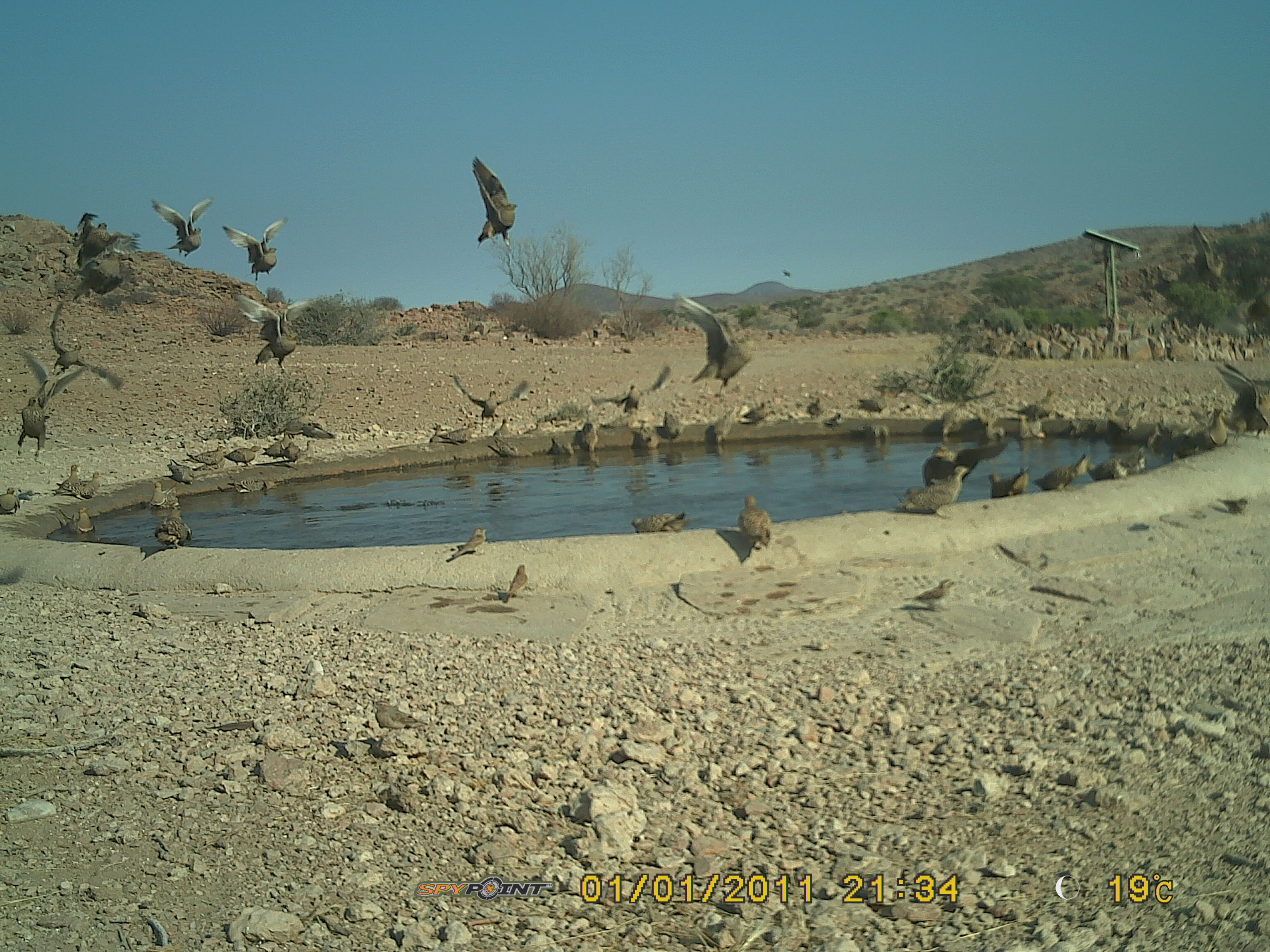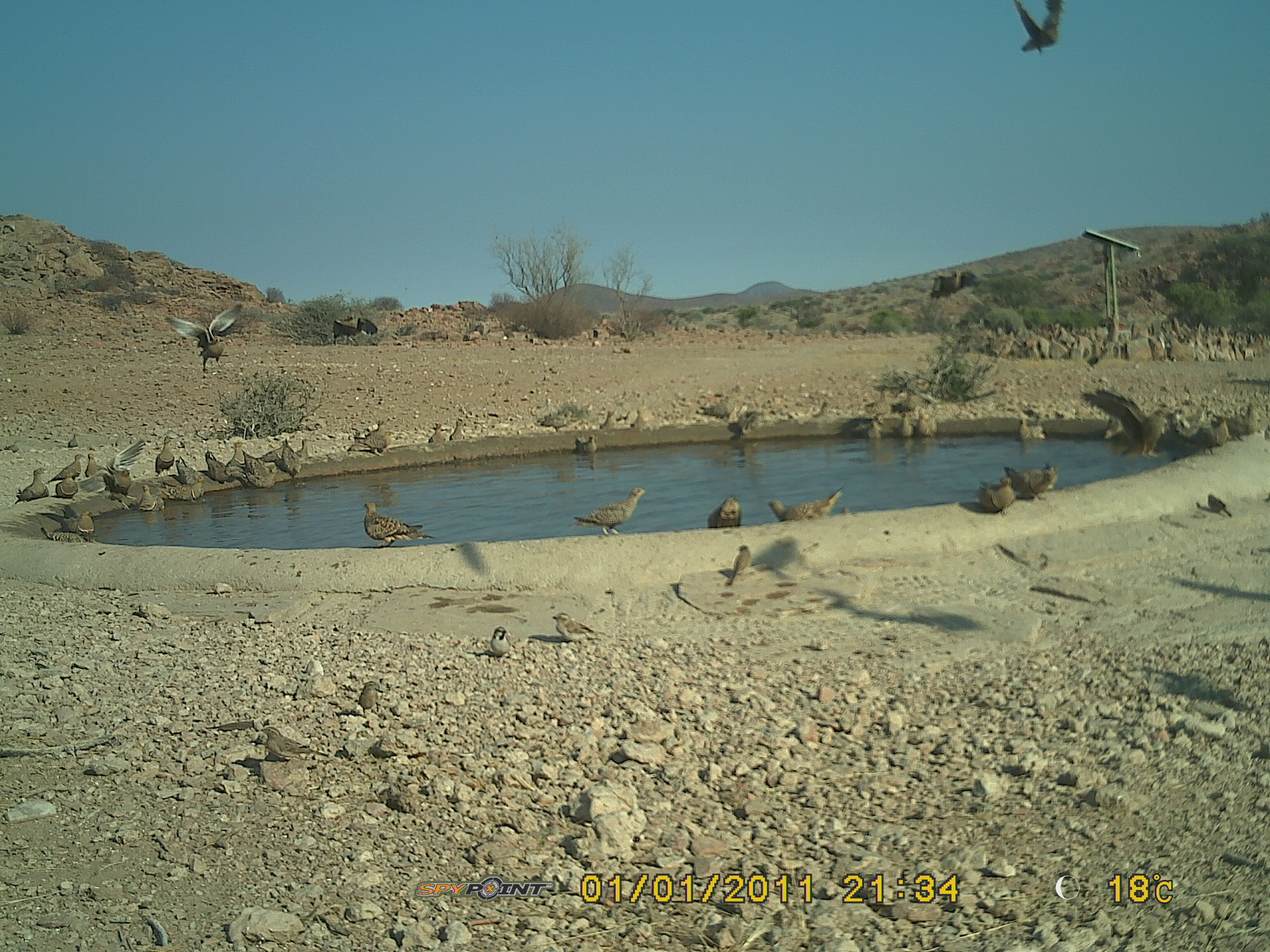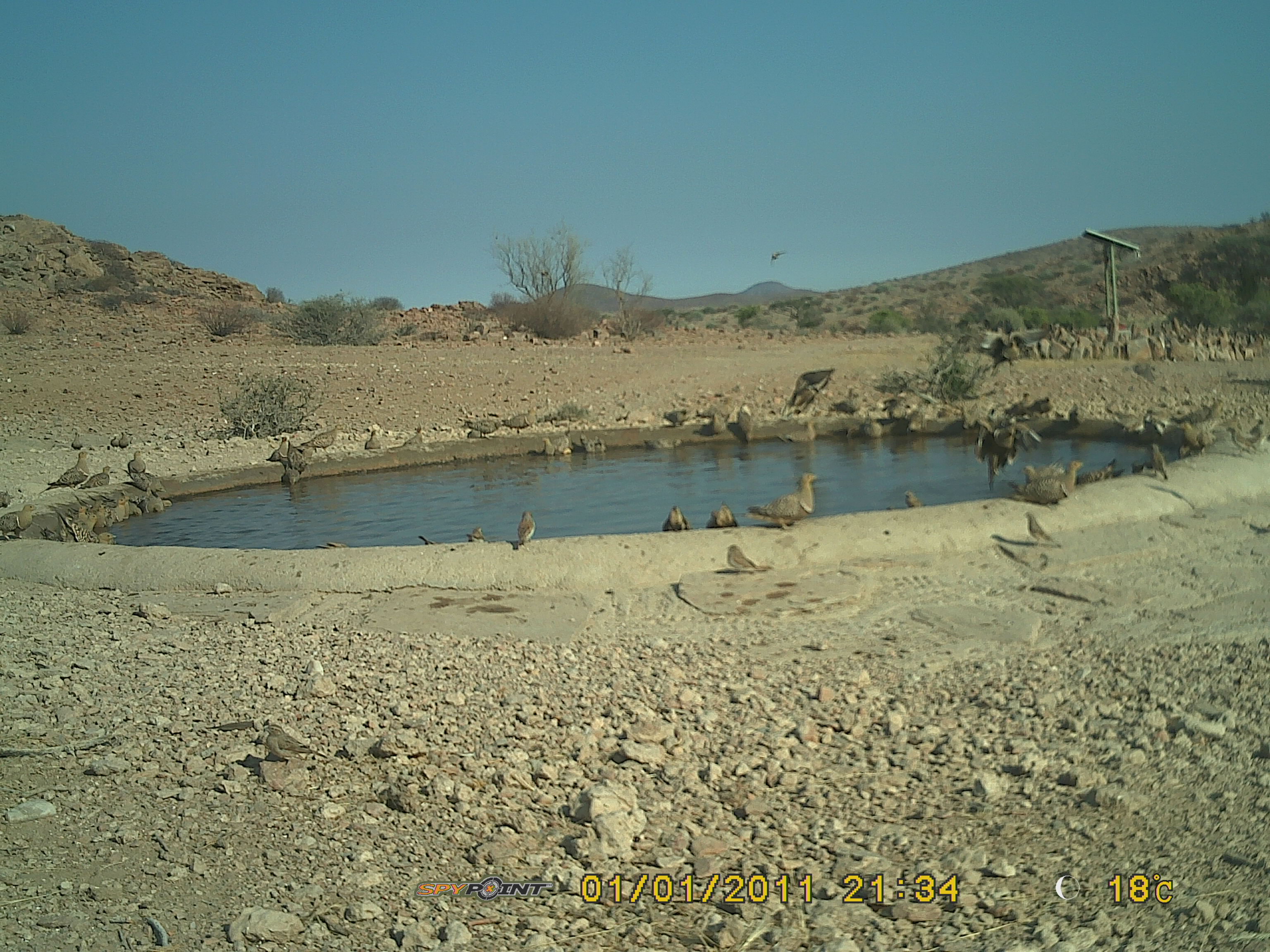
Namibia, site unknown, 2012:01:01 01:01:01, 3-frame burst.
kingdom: Animalia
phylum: Chordata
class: Aves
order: Pterocliformes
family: Pteroclidae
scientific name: Pteroclidae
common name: sandgrouse